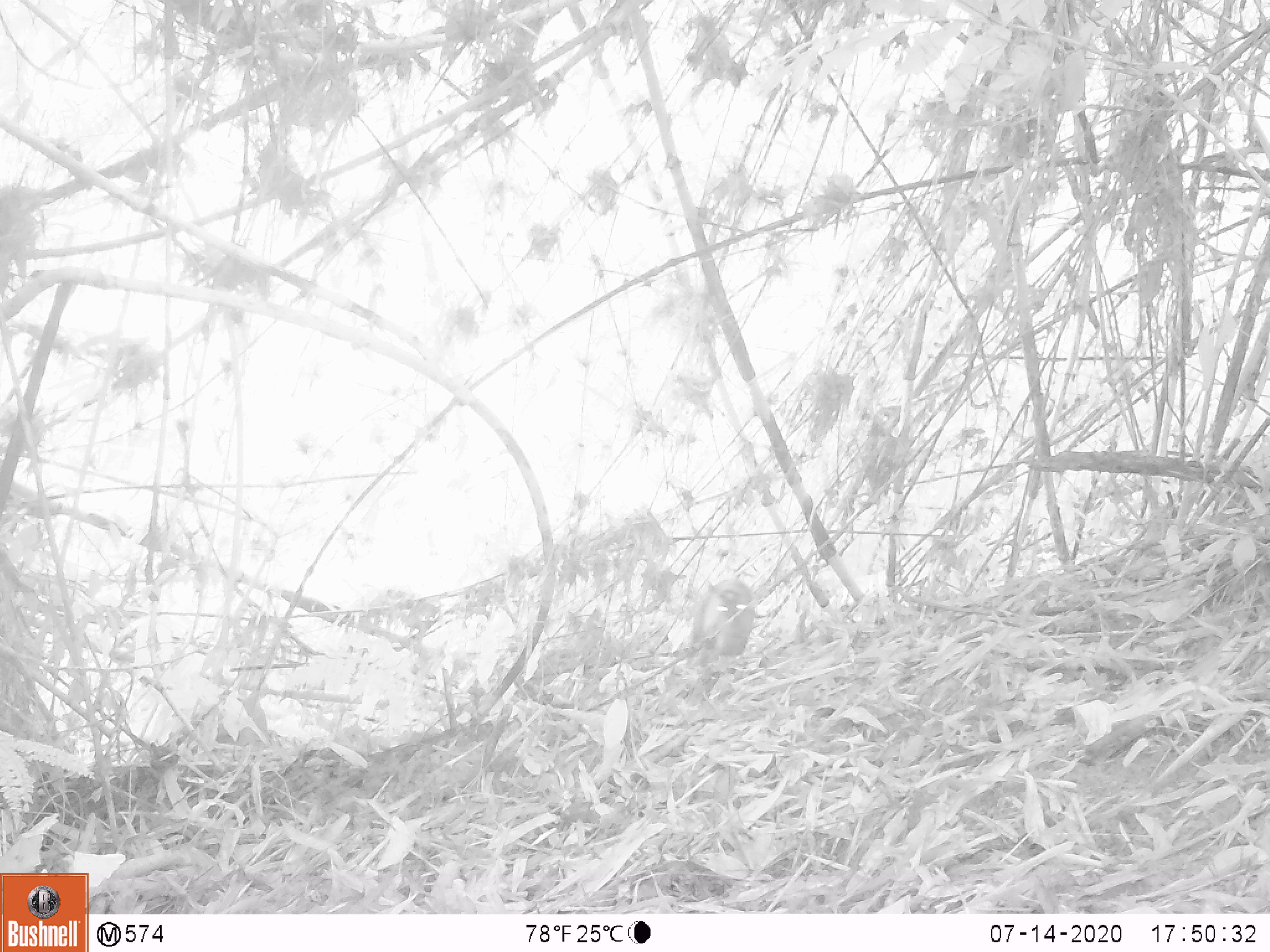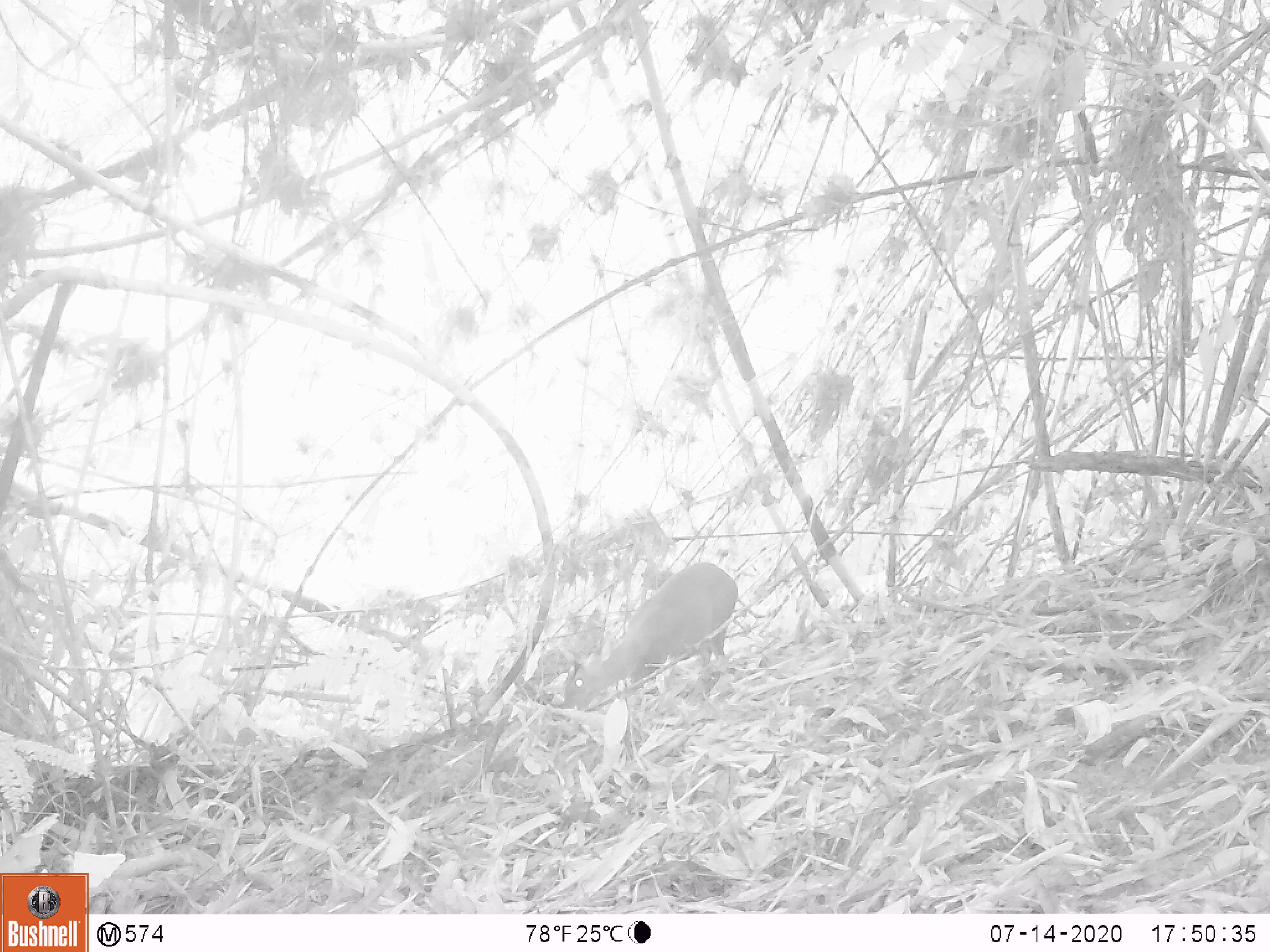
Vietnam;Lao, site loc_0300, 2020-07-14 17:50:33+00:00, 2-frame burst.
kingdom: Animalia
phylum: Chordata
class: Mammalia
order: Artiodactyla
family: Cervidae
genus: Muntiacus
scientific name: Muntiacus rooseveltorum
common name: roosevelt's muntjac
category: roosevelts muntjac group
Roosevelts muntjac group (roosevelt's muntjac) (Muntiacus rooseveltorum). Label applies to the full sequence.